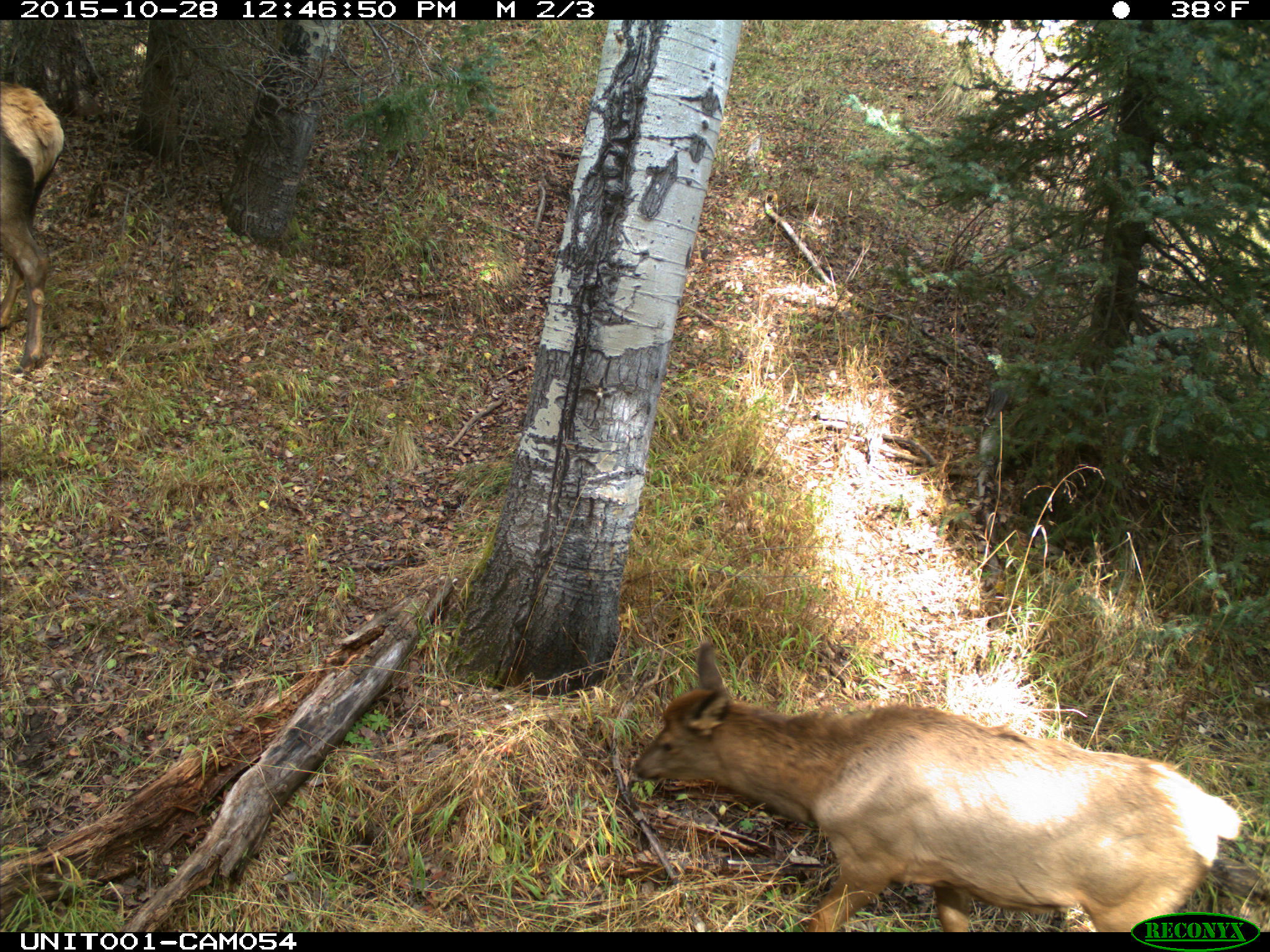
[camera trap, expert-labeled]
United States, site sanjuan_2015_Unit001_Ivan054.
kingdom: Animalia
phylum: Chordata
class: Mammalia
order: Artiodactyla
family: Cervidae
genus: Cervus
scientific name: Cervus elaphus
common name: red deer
Cervus elaphus (red deer).